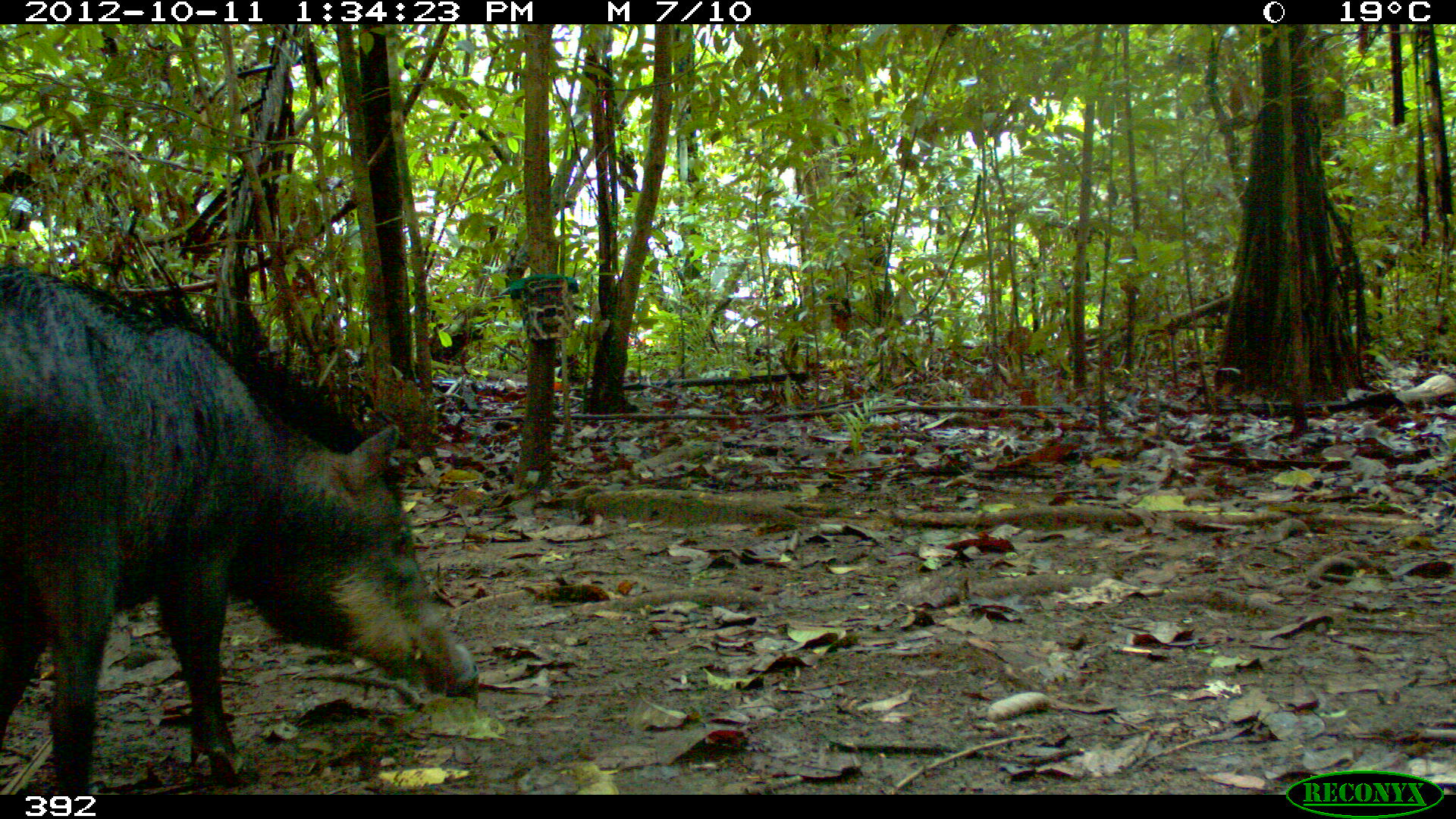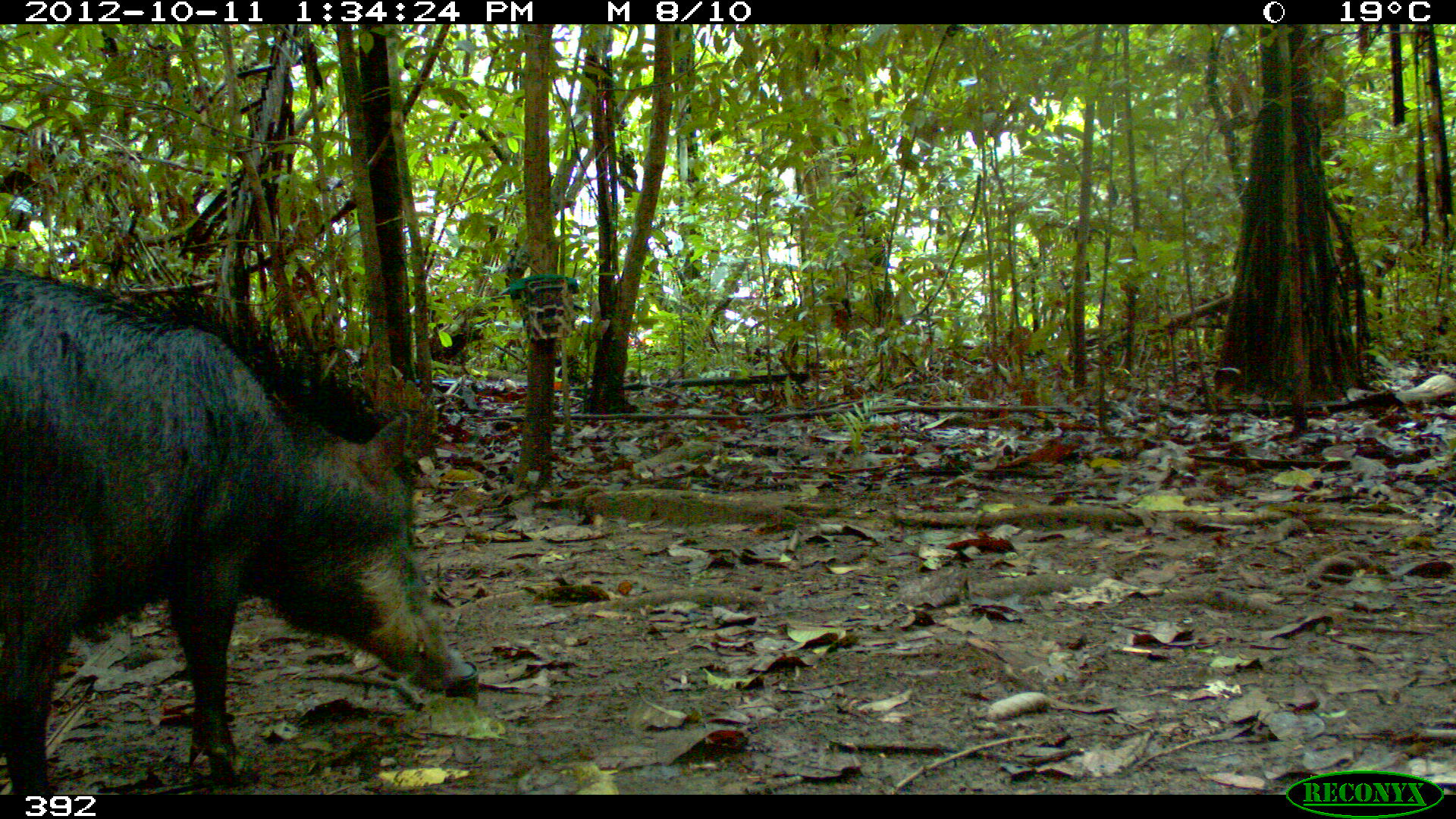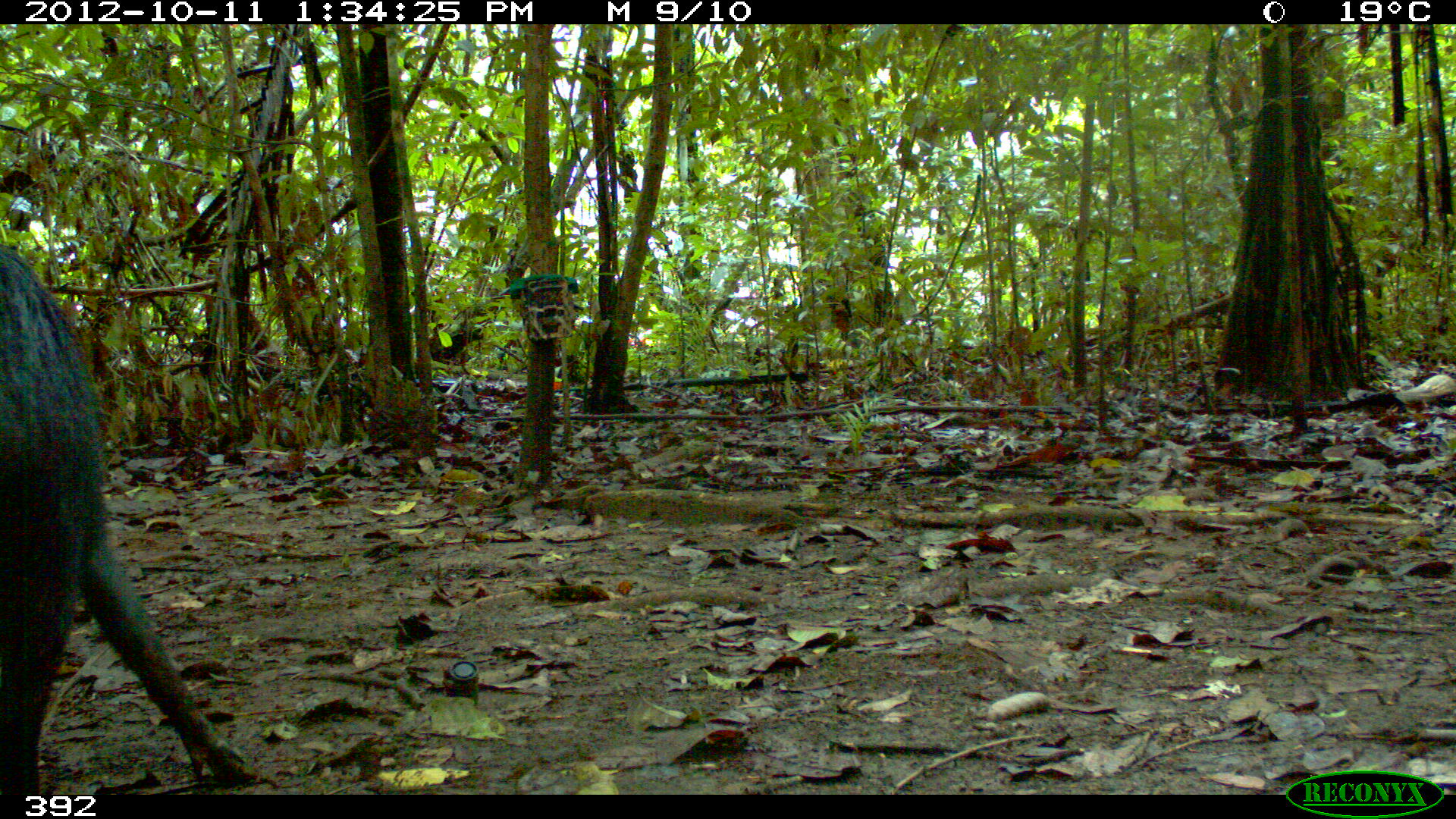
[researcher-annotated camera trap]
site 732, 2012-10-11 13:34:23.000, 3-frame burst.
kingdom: Animalia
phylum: Chordata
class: Mammalia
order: Artiodactyla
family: Tayassuidae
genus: Tayassu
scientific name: Tayassu pecari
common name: white-lipped peccary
Tayassu pecari (white-lipped peccary).